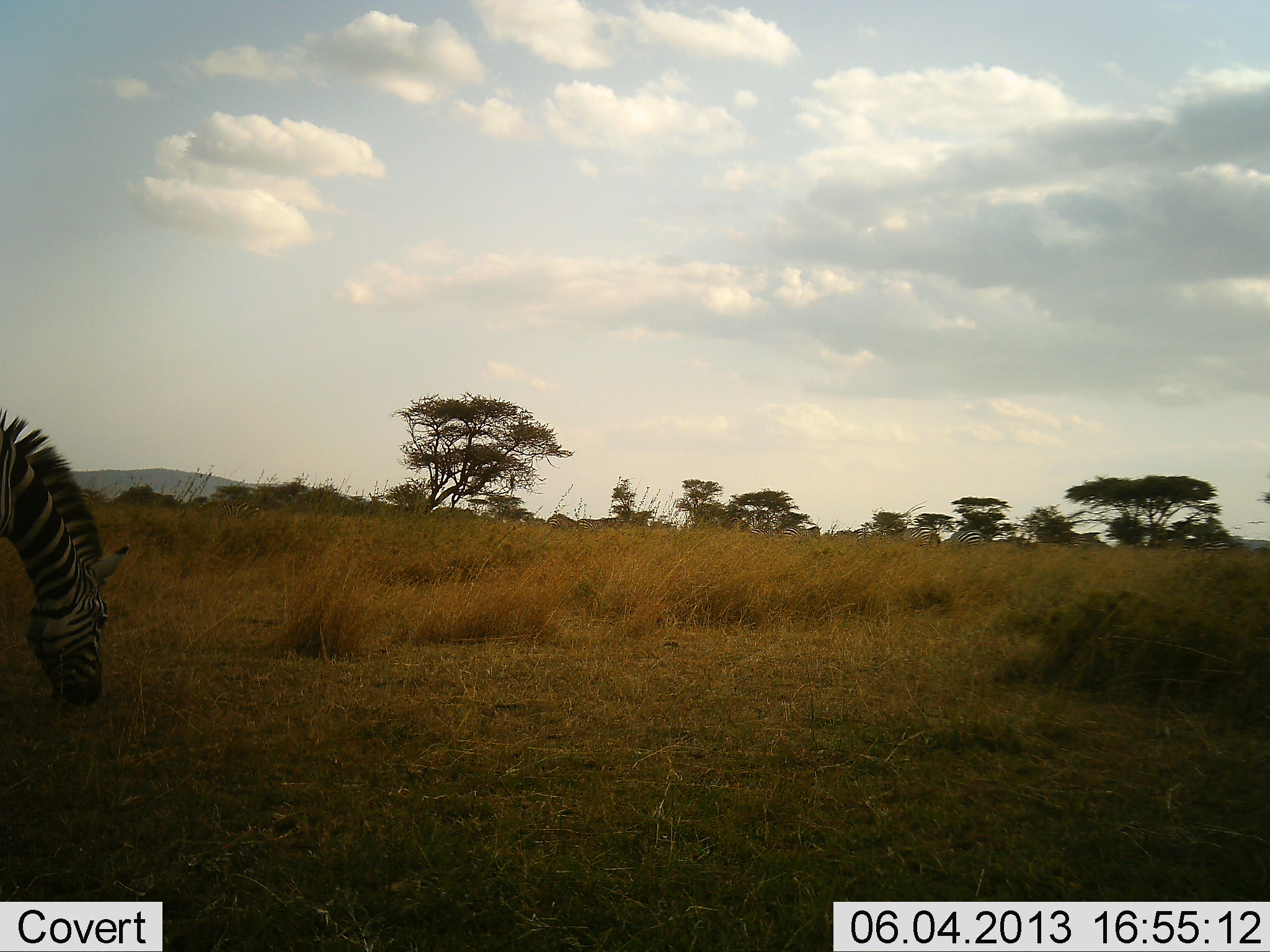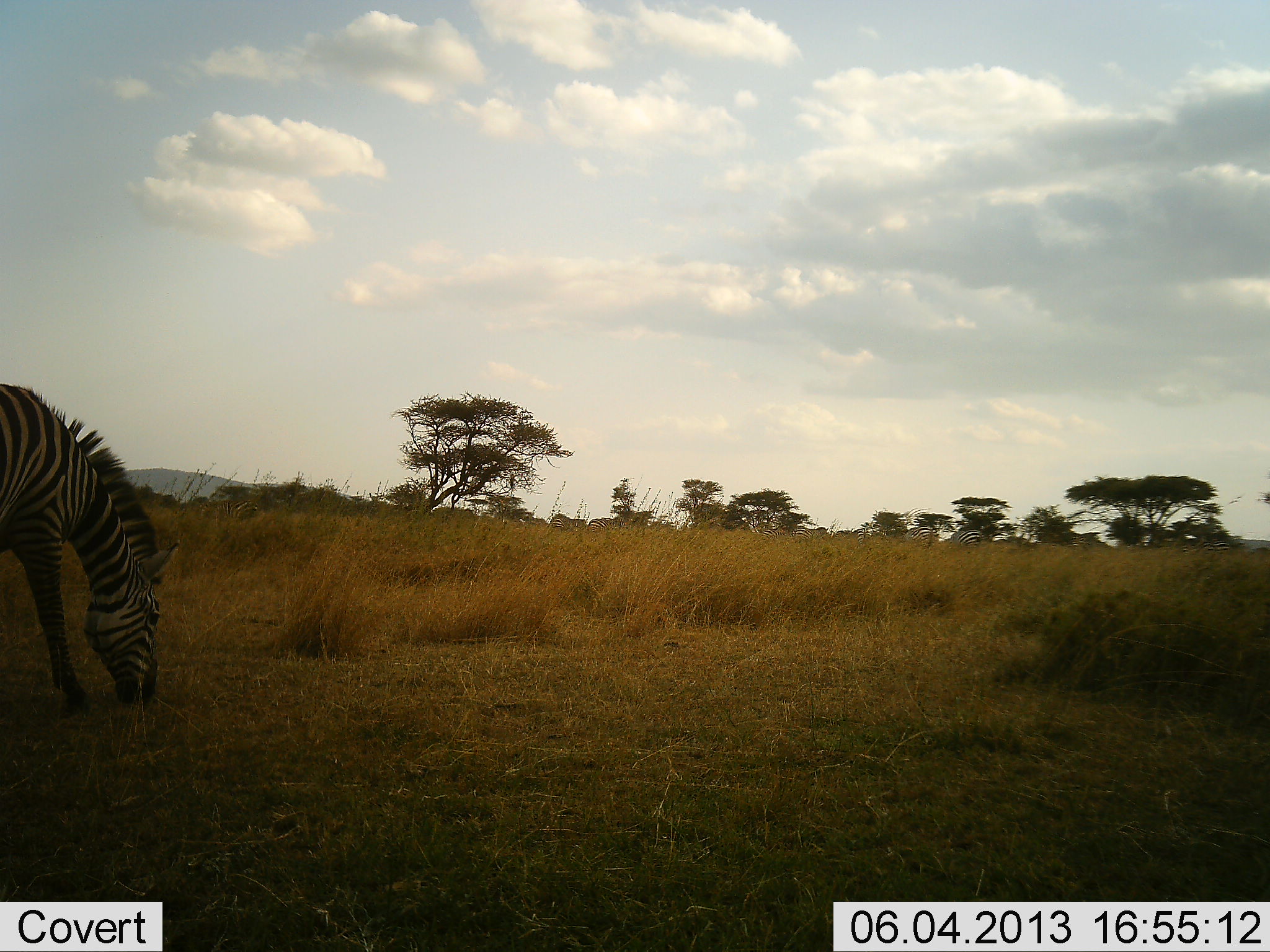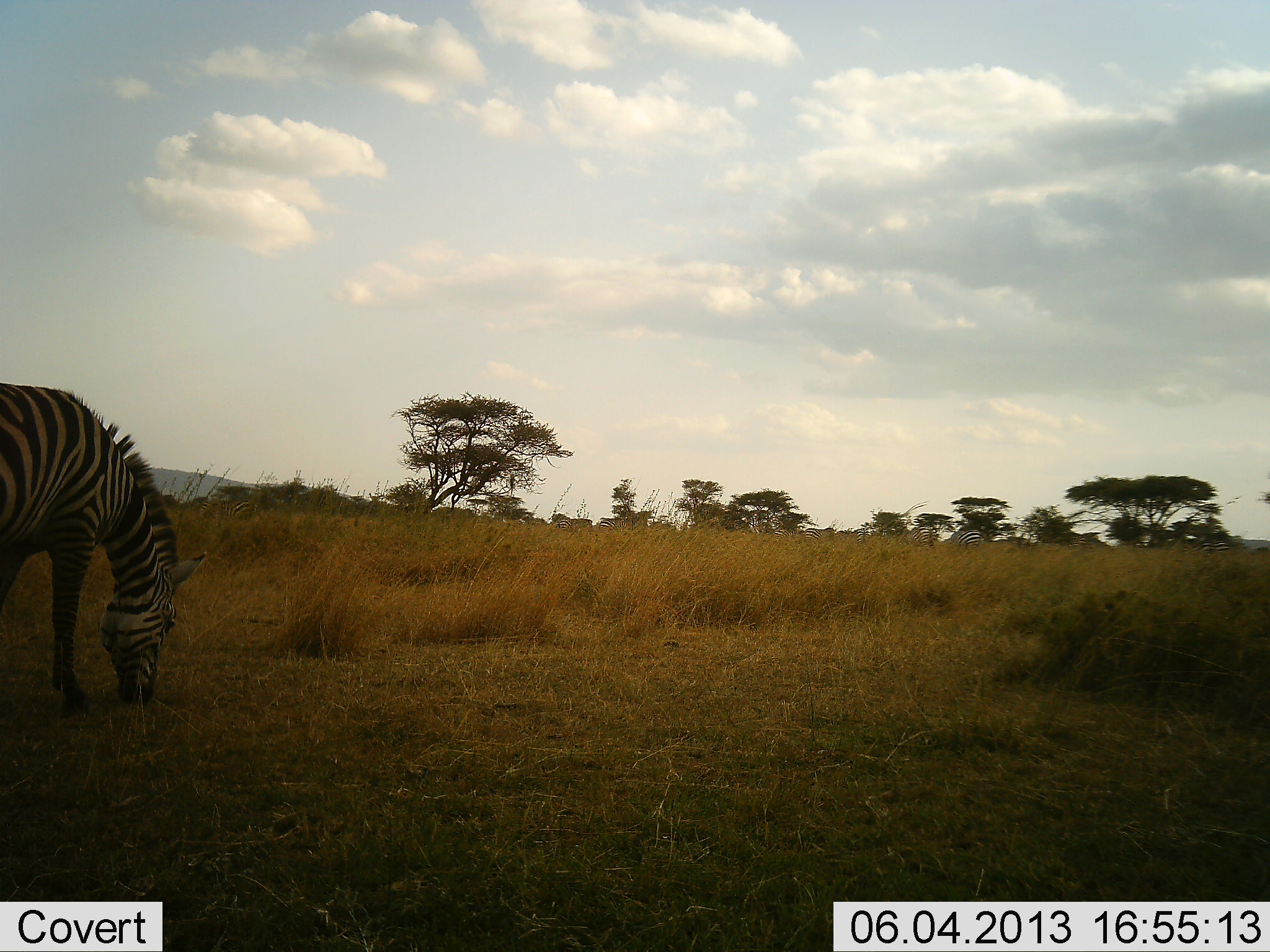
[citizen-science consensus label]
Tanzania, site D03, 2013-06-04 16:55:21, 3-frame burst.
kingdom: Animalia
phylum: Chordata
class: Mammalia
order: Perissodactyla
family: Equidae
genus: Equus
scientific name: Equus quagga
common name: plains zebra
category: zebra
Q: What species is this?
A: Zebra (plains zebra) (Equus quagga).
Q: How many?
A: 1.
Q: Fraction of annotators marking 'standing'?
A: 17%.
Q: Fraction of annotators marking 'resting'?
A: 0%.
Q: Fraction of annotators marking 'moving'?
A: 30%.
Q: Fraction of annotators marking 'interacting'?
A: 3%.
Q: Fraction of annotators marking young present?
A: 0%.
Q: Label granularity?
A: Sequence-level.